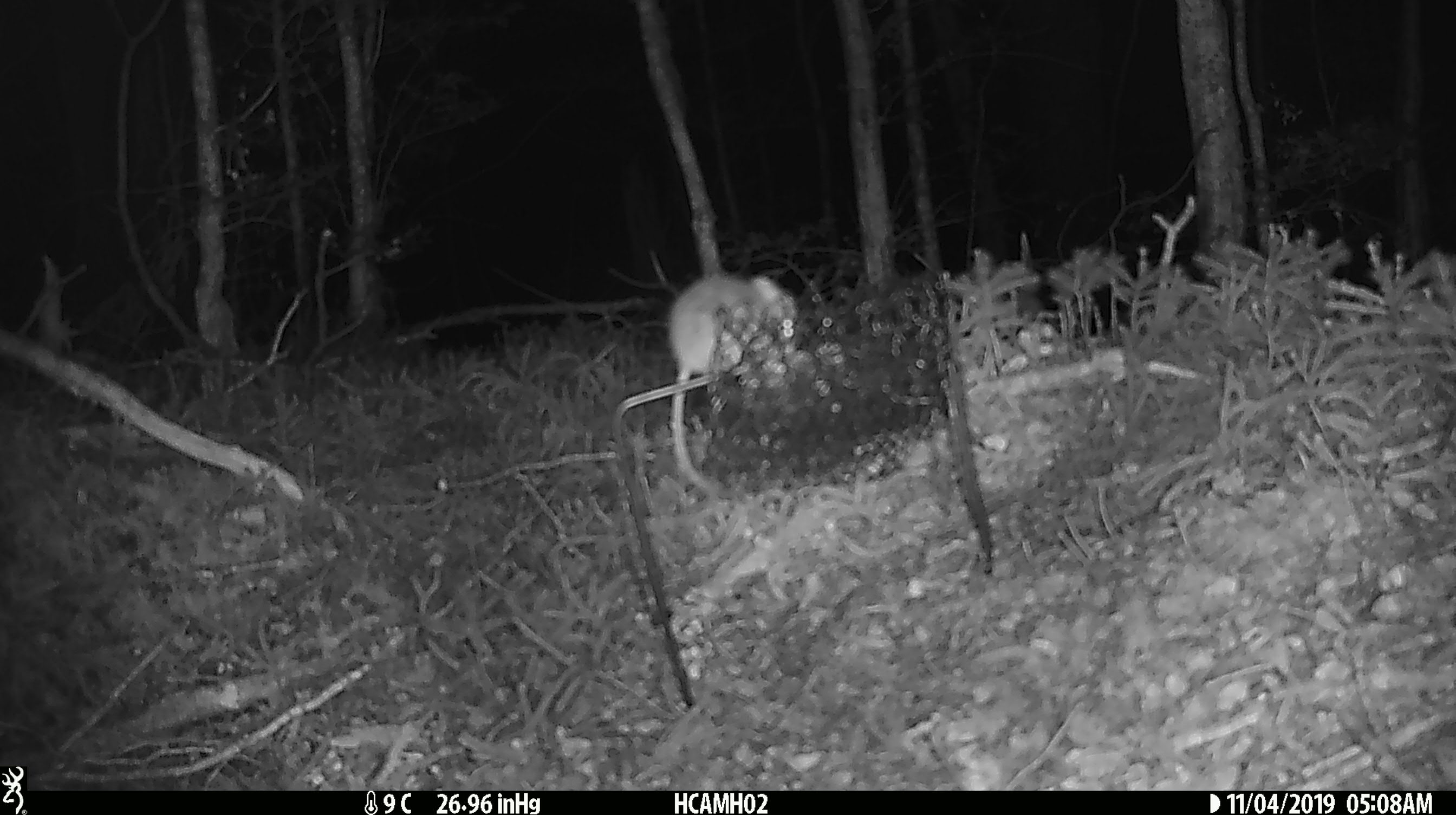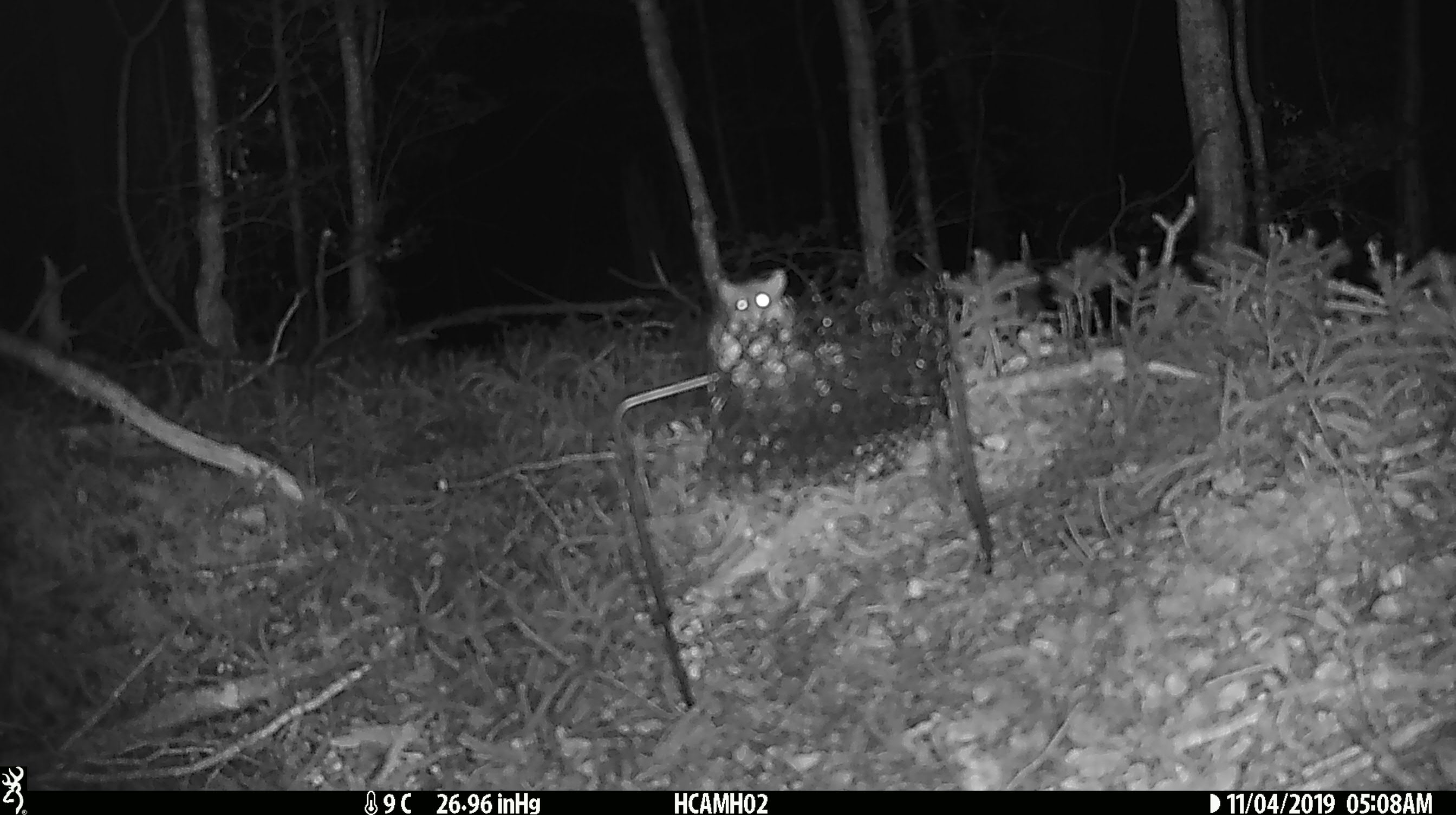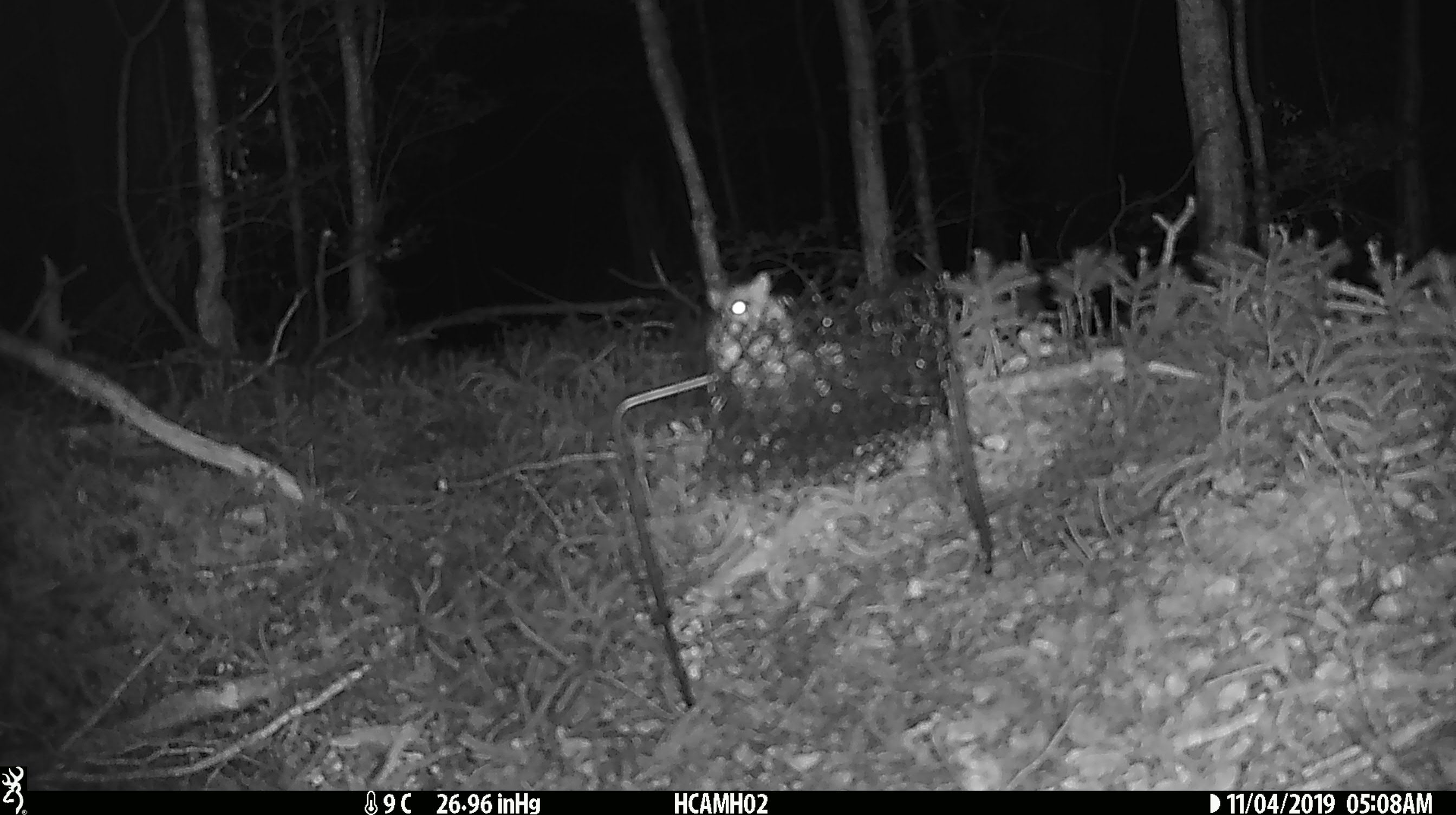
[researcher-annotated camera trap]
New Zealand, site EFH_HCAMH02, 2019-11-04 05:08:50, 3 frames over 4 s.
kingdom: Animalia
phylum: Chordata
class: Mammalia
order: Rodentia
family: Muridae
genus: Mus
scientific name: Mus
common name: mouse